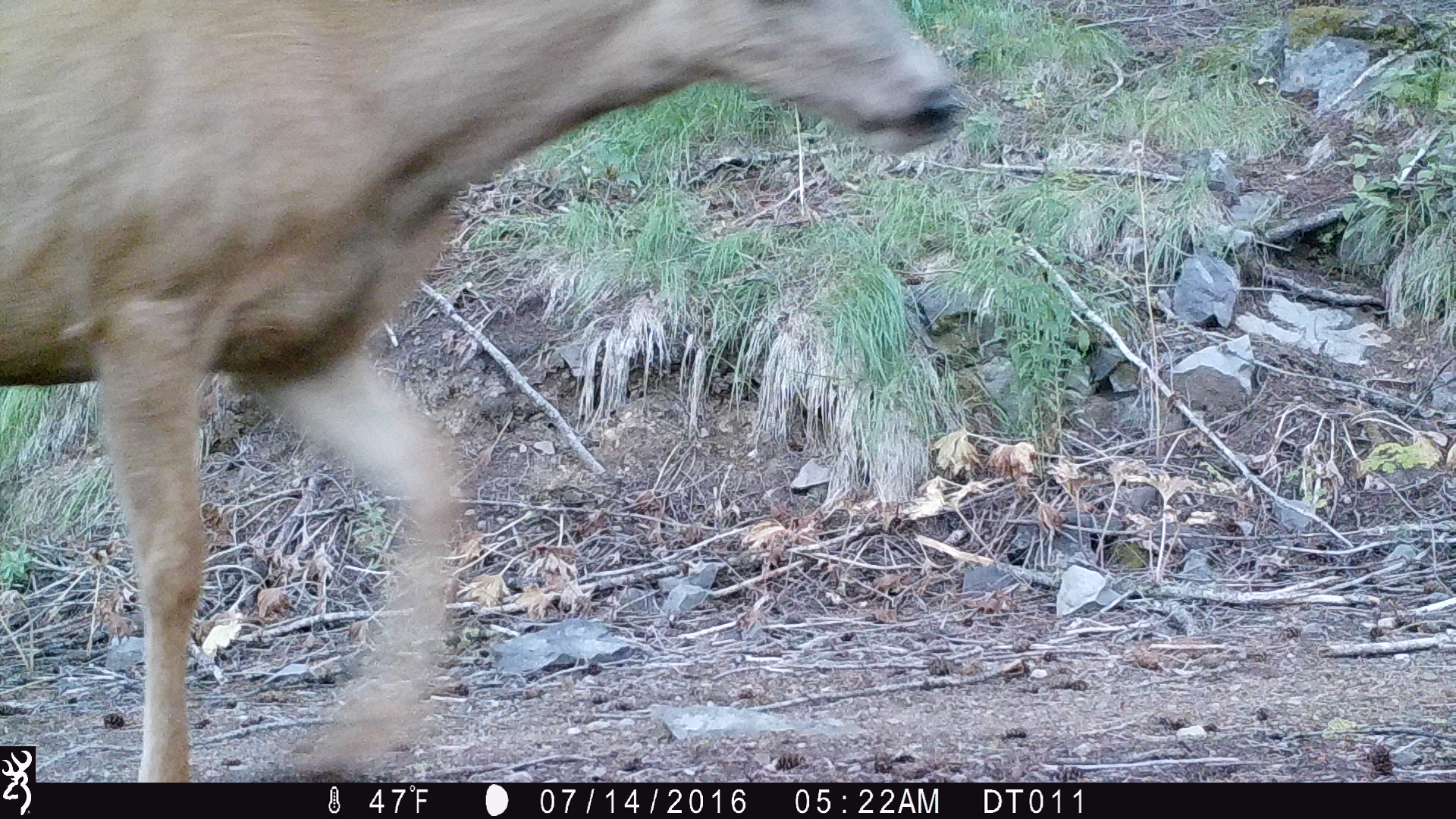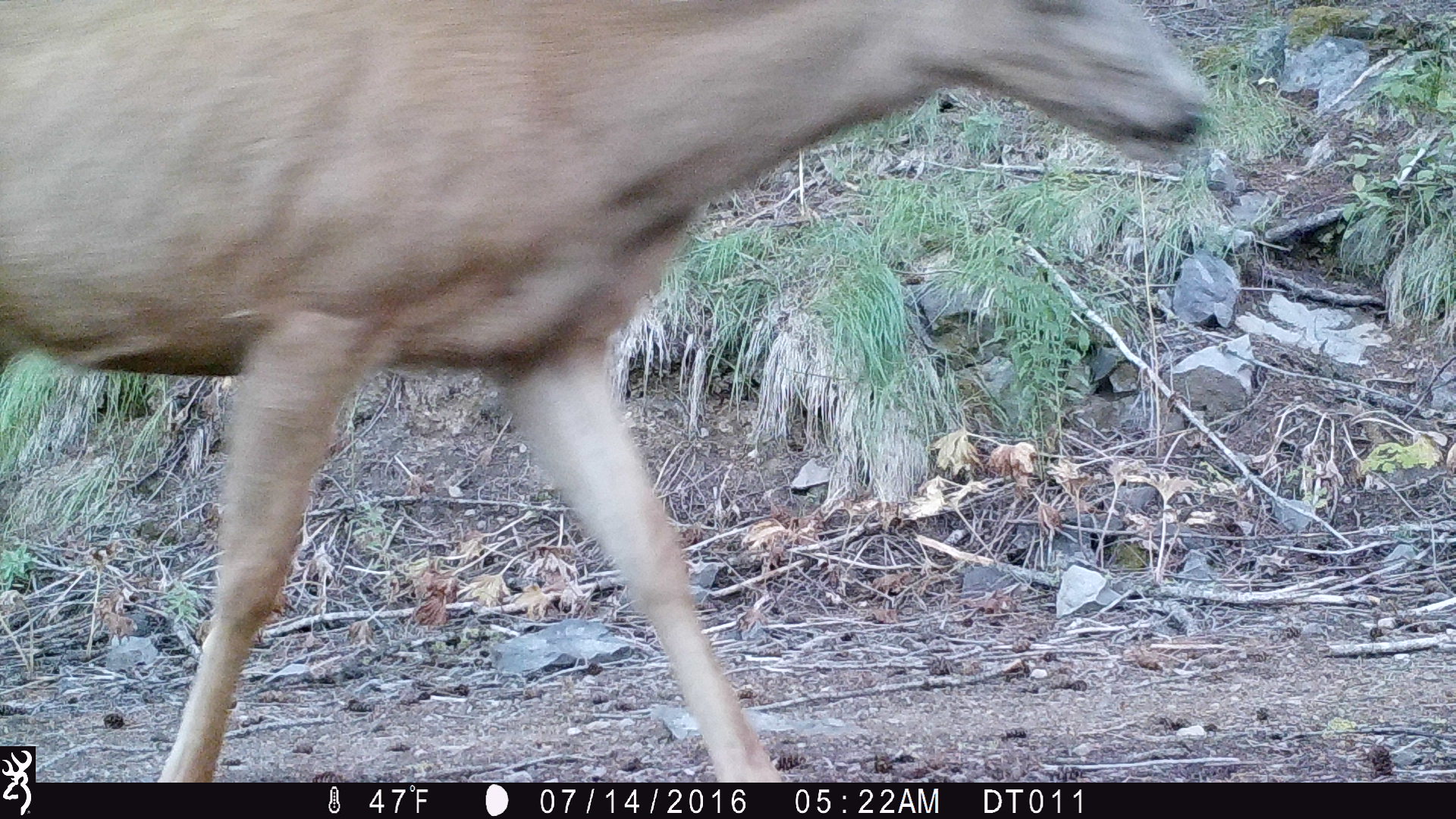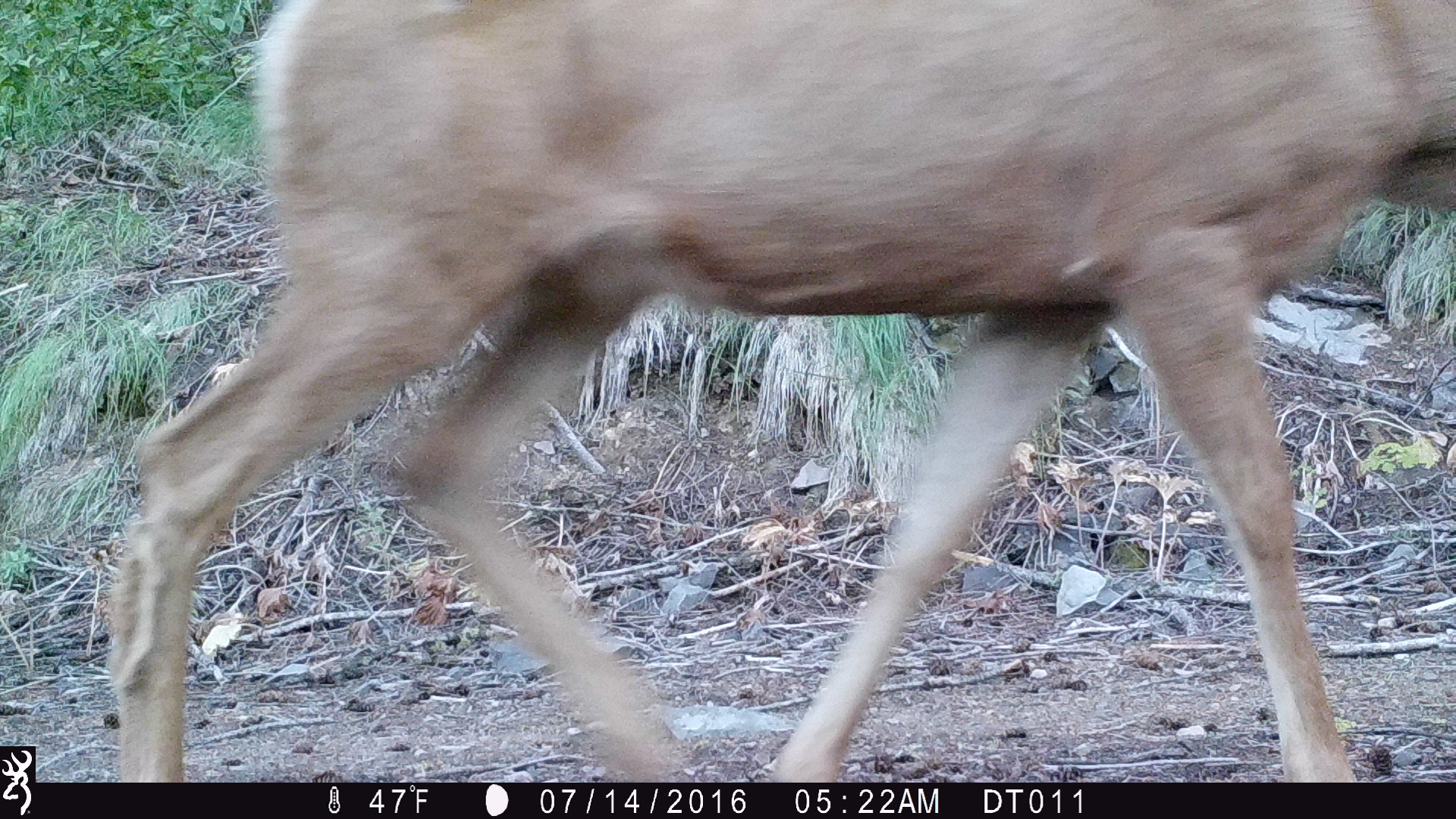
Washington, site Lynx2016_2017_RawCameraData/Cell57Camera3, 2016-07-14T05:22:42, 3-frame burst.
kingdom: Animalia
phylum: Chordata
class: Mammalia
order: Artiodactyla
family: Cervidae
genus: Odocoileus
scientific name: Odocoileus hemionus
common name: mule deer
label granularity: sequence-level